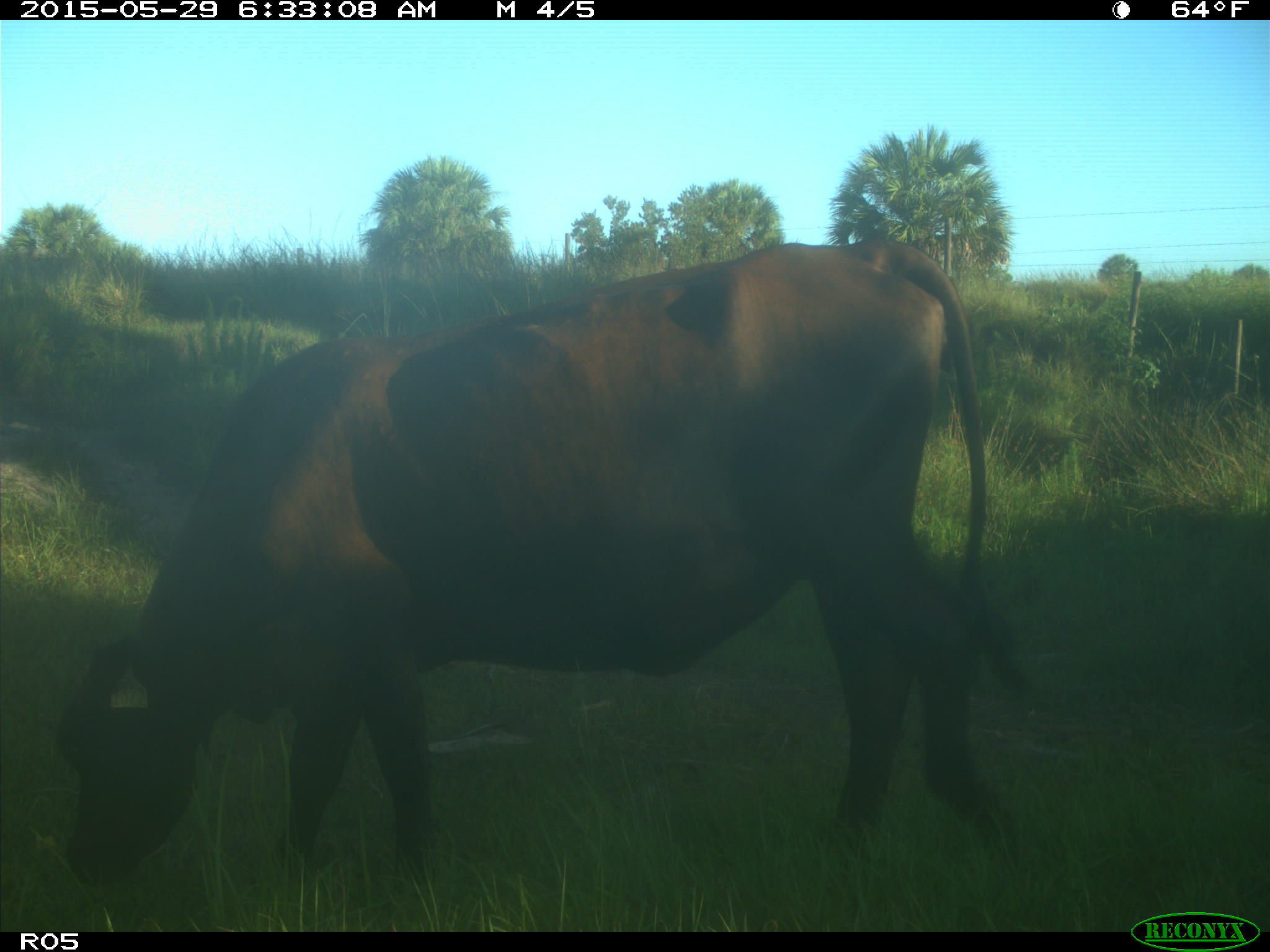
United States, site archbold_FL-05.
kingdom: Animalia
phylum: Chordata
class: Mammalia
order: Artiodactyla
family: Bovidae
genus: Bos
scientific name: Bos taurus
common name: domestic cow